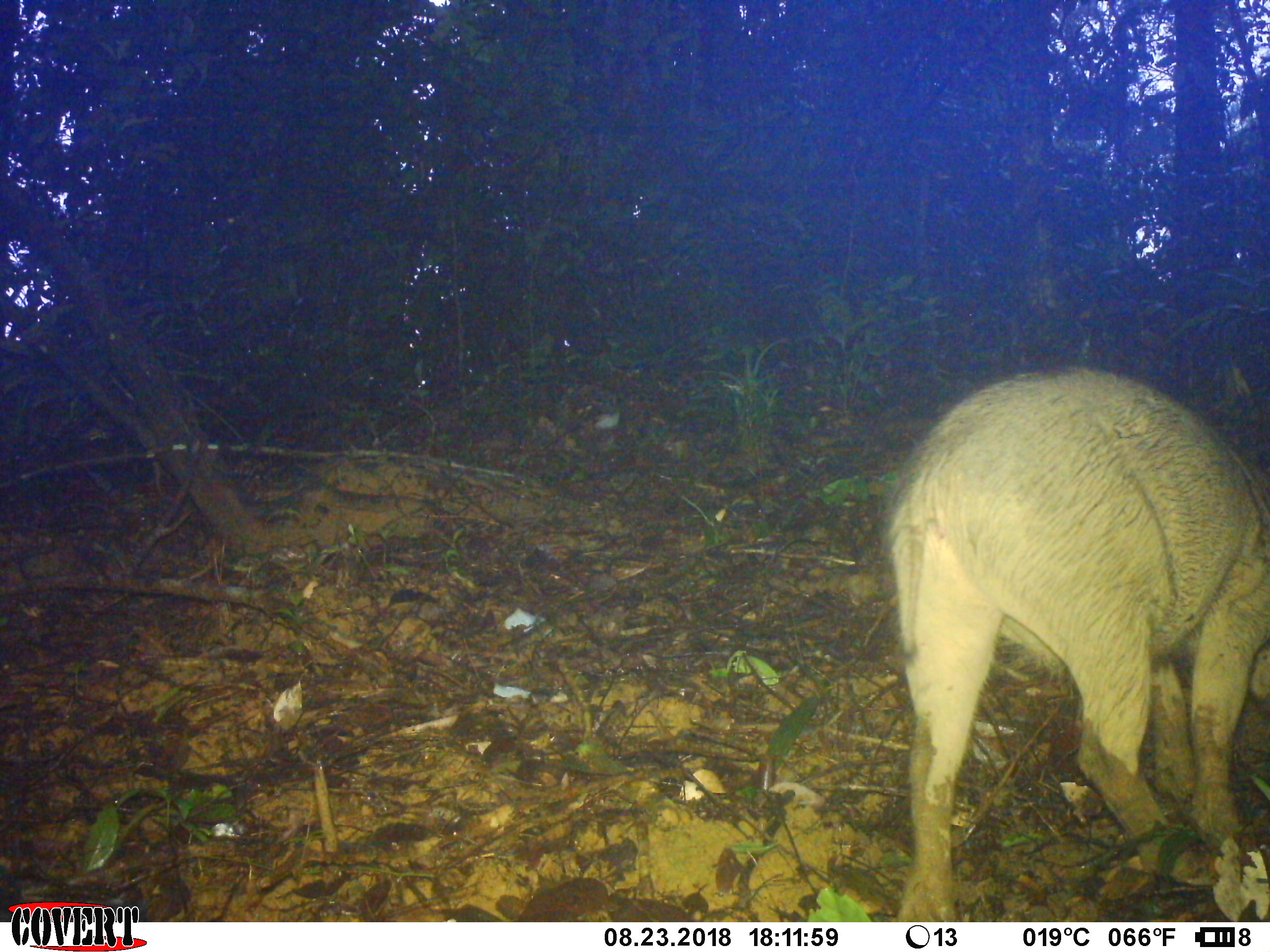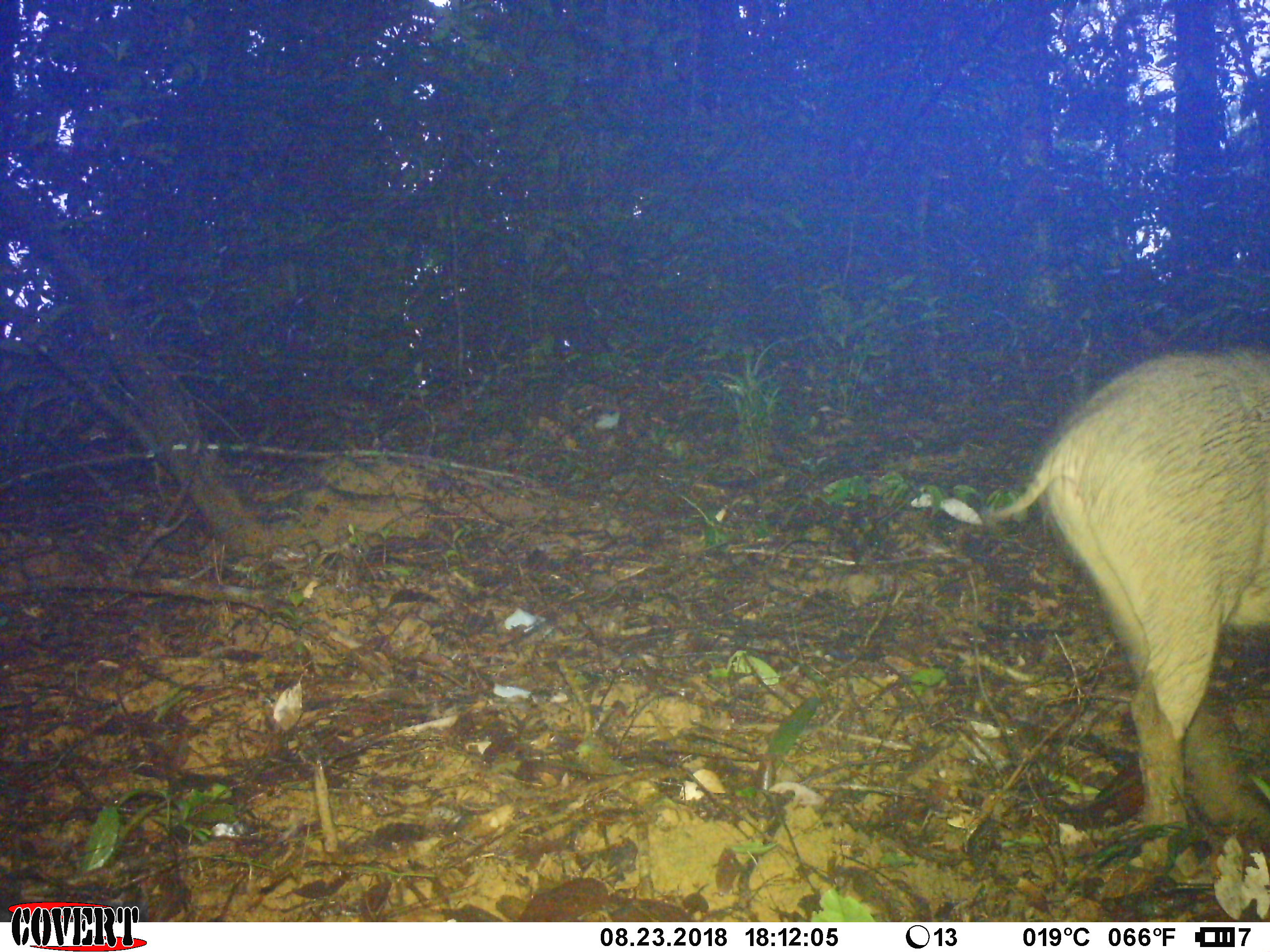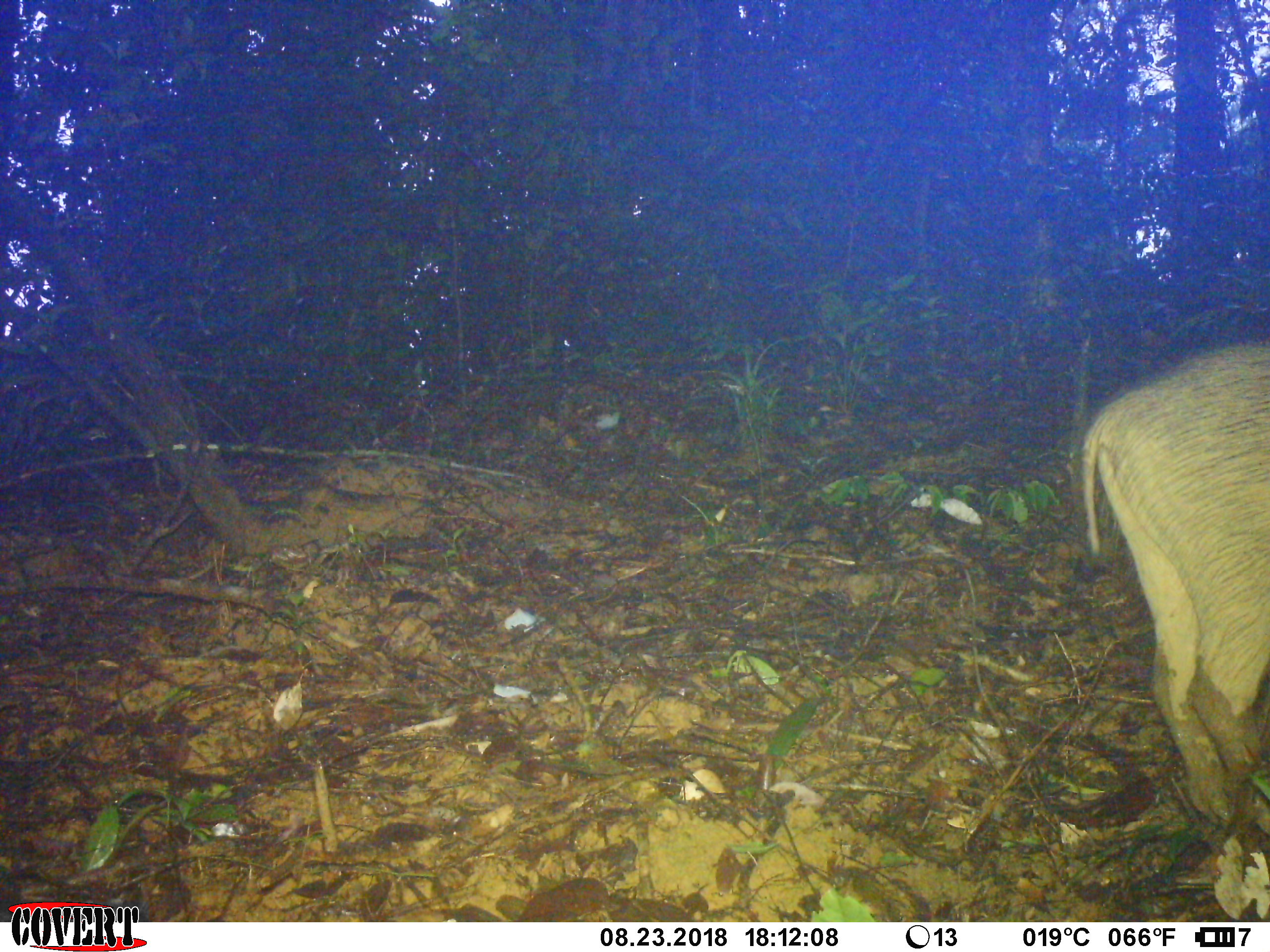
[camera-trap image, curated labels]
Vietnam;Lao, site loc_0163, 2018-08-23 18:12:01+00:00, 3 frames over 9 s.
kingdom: Animalia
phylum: Chordata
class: Mammalia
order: Artiodactyla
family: Suidae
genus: Sus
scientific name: Sus scrofa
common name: eurasian wild pig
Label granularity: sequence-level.